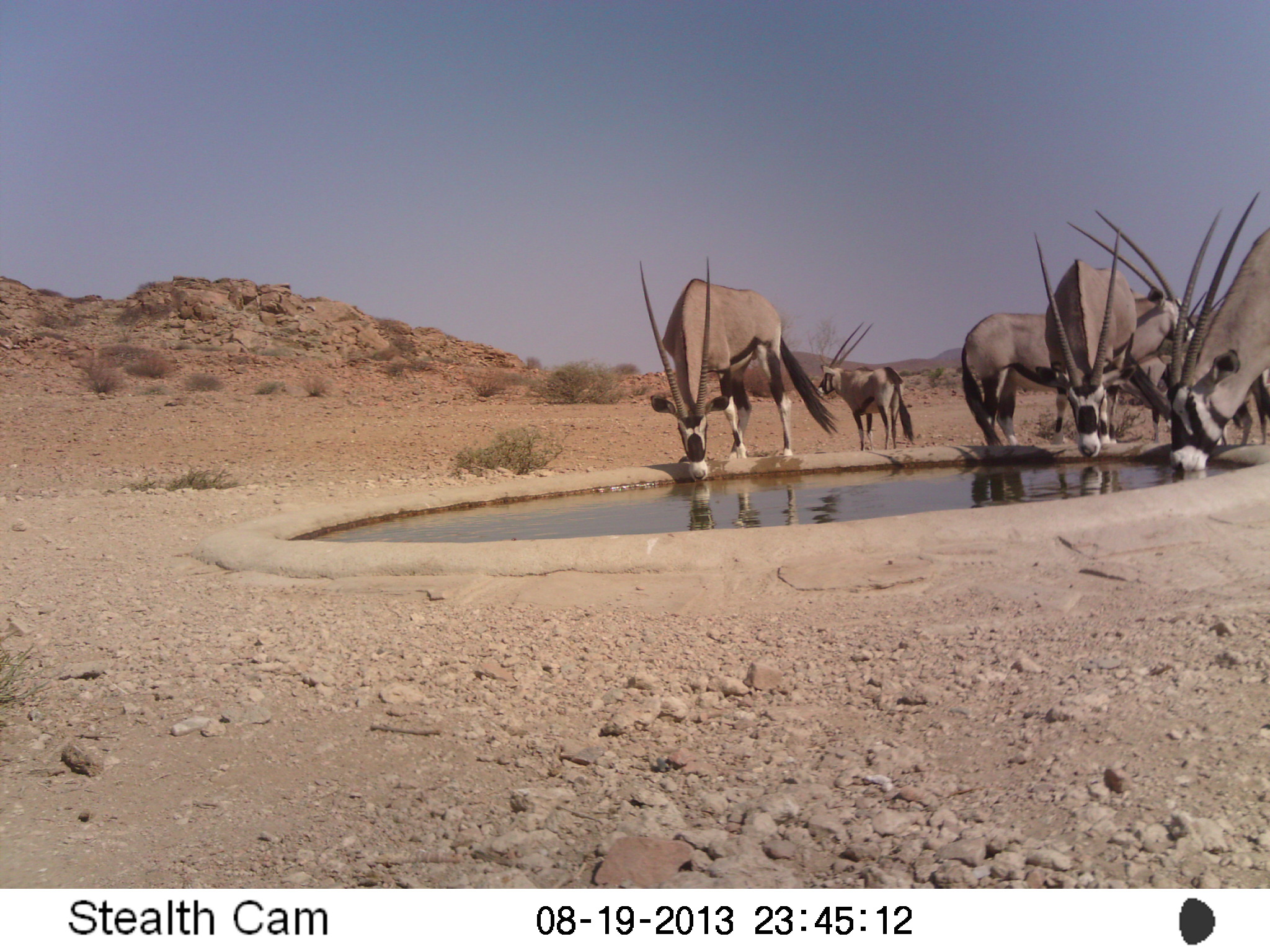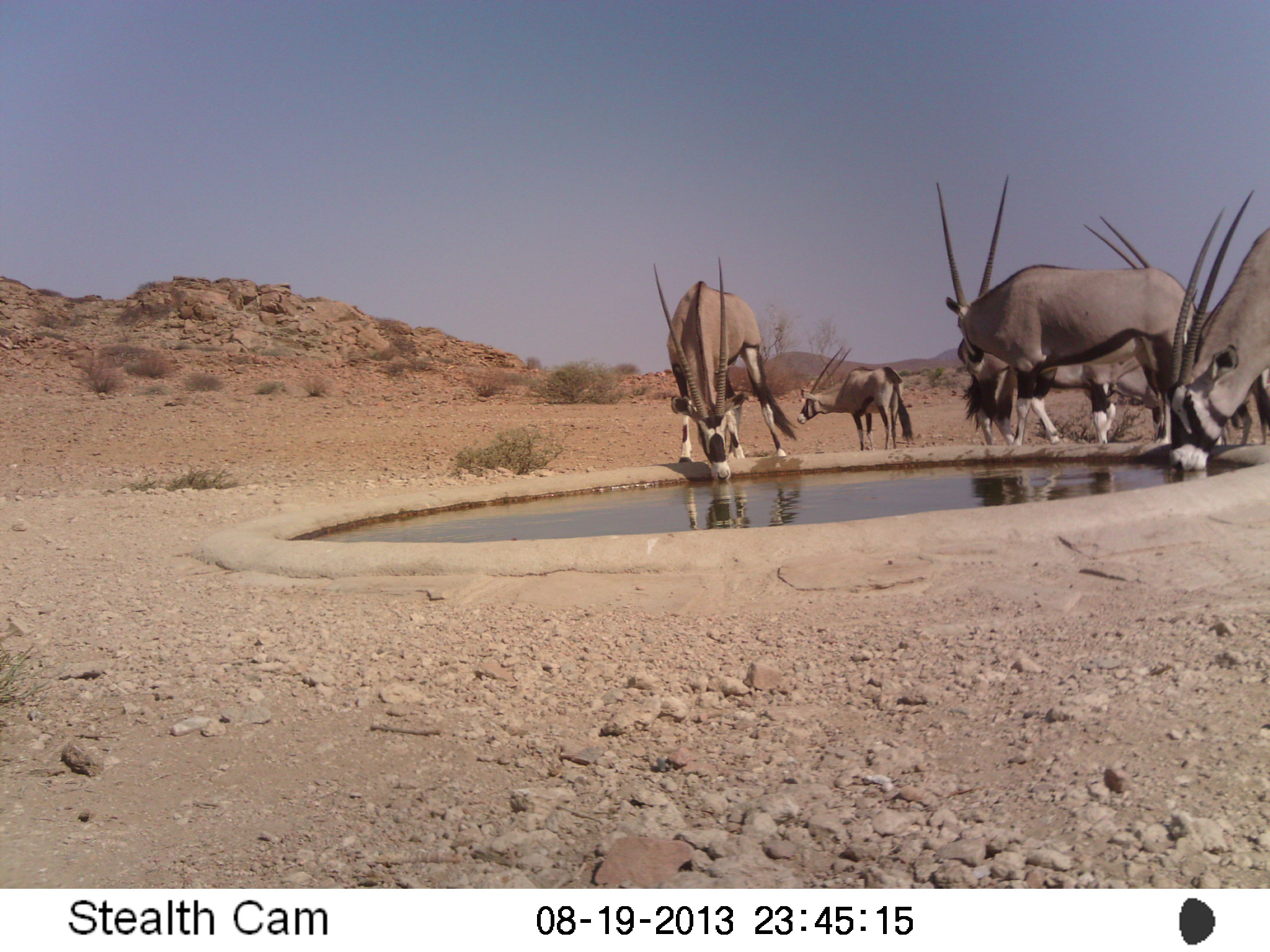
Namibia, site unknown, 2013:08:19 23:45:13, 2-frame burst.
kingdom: Animalia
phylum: Chordata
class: Mammalia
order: Artiodactyla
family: Bovidae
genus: Oryx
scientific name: Oryx gazella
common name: gemsbok